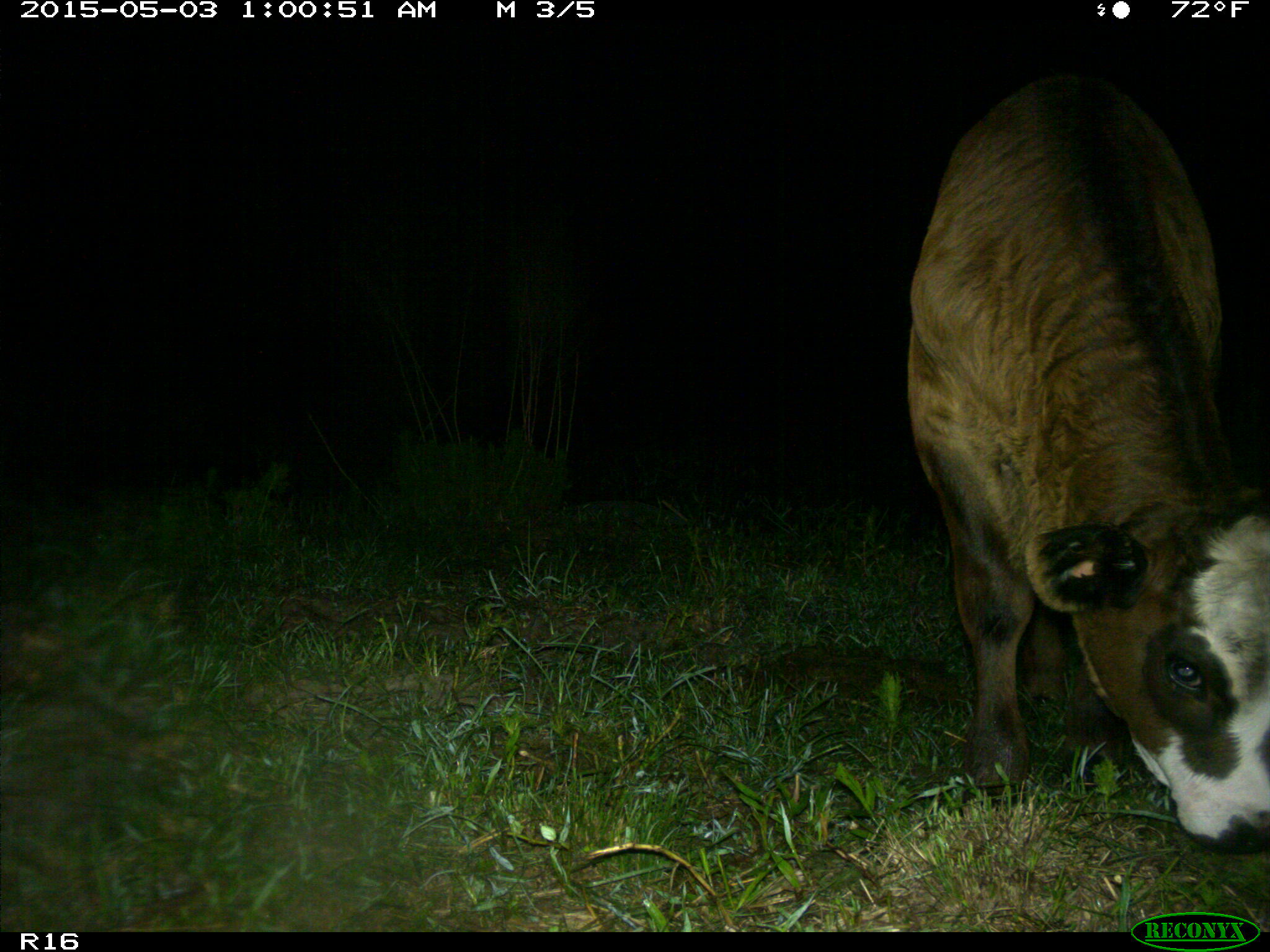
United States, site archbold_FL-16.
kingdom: Animalia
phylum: Chordata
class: Mammalia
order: Artiodactyla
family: Bovidae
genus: Bos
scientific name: Bos taurus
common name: domestic cow